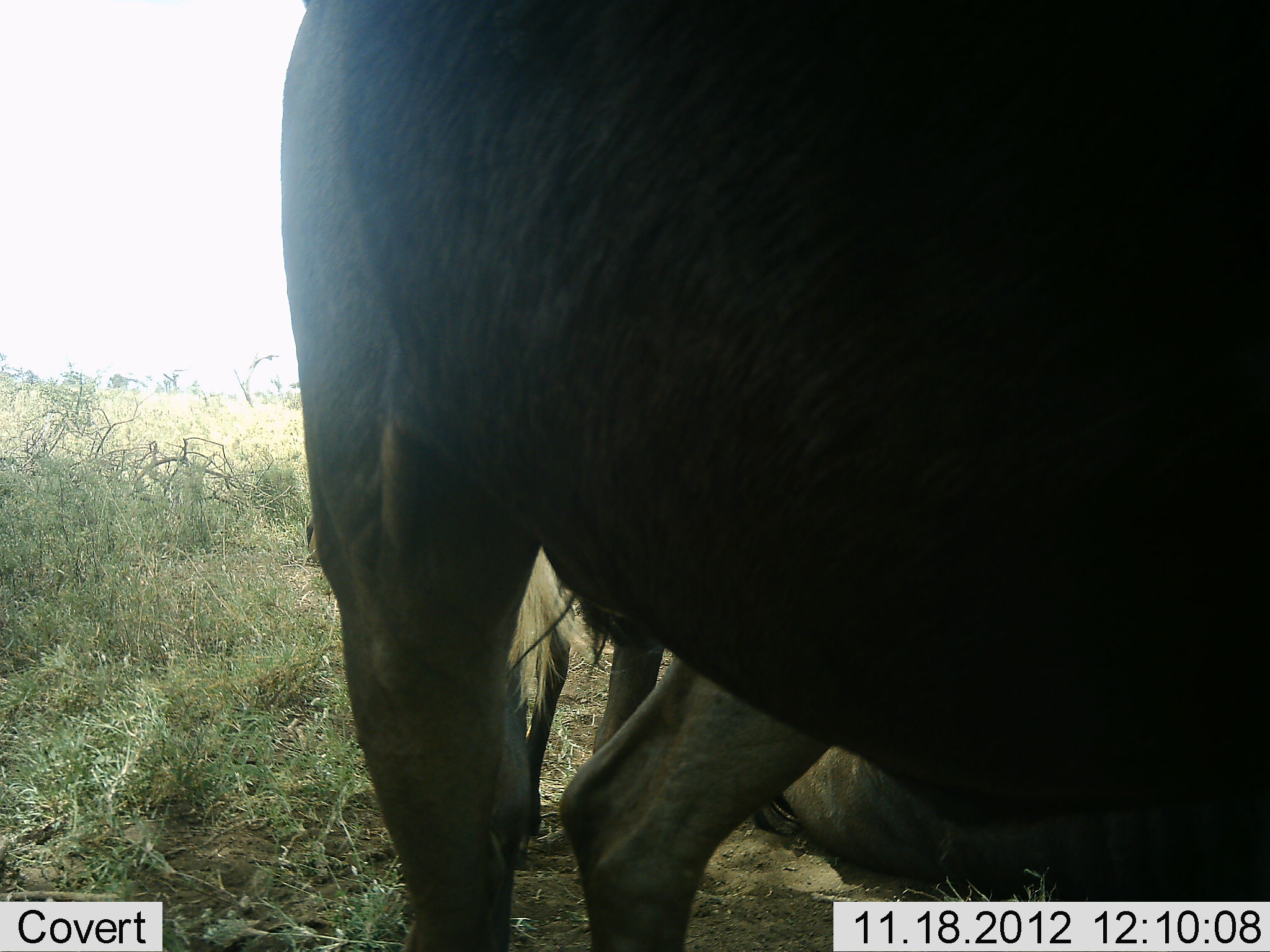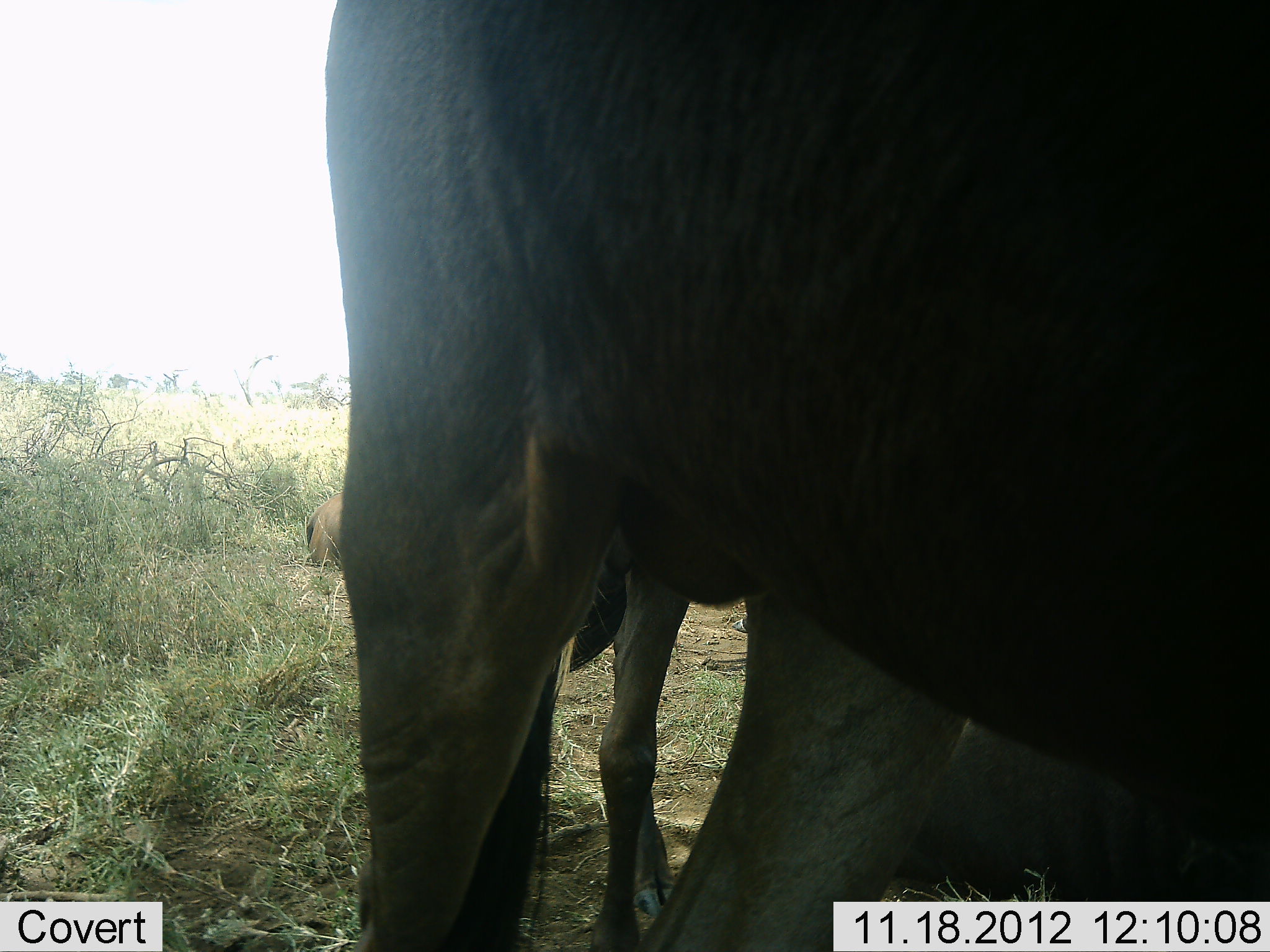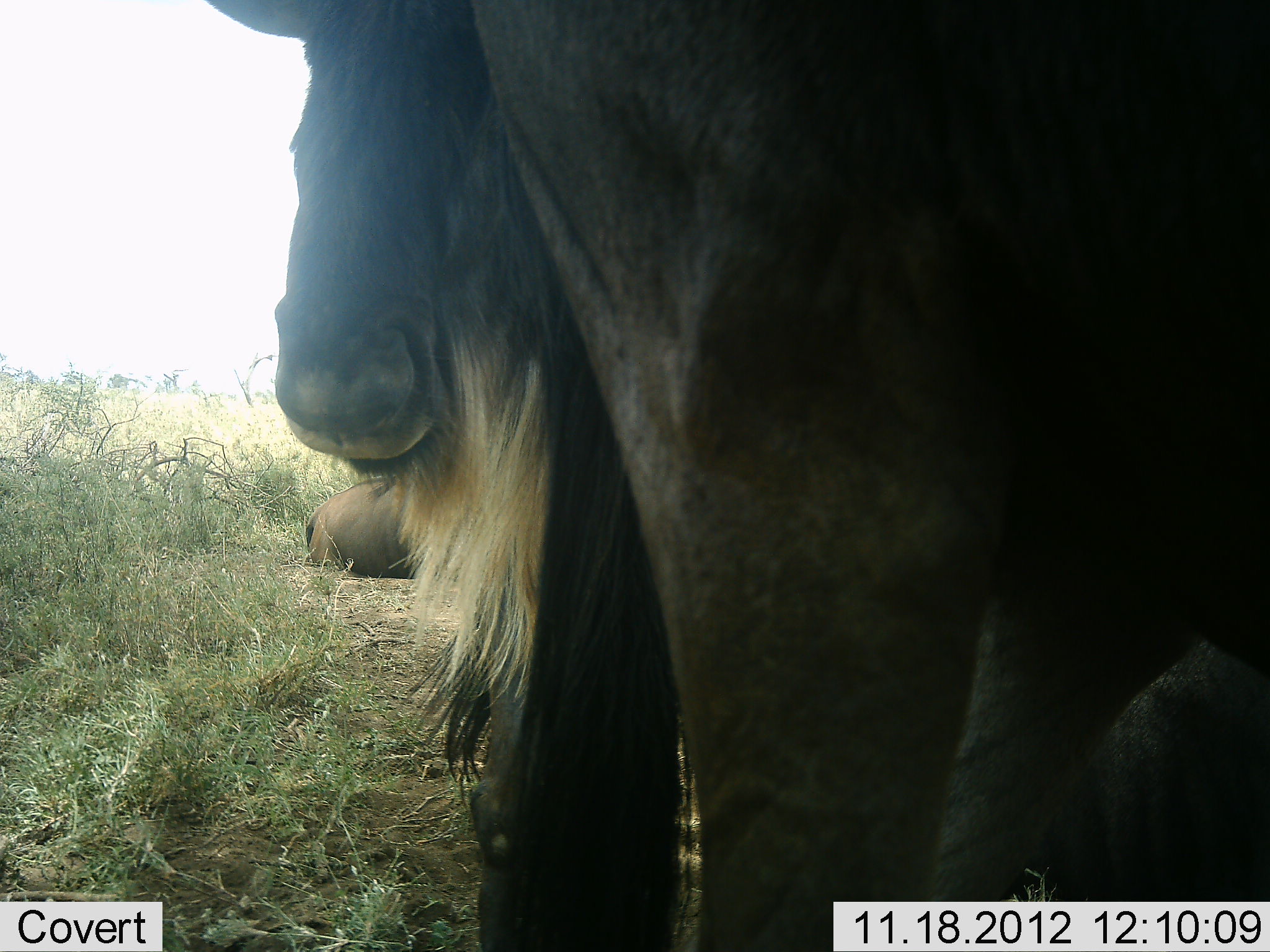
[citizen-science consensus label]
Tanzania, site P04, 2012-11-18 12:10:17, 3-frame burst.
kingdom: Animalia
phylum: Chordata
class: Mammalia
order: Artiodactyla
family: Bovidae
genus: Connochaetes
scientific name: Connochaetes taurinus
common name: blue wildebeest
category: wildebeest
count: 4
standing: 80%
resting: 80%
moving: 10%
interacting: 20%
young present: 0%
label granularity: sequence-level